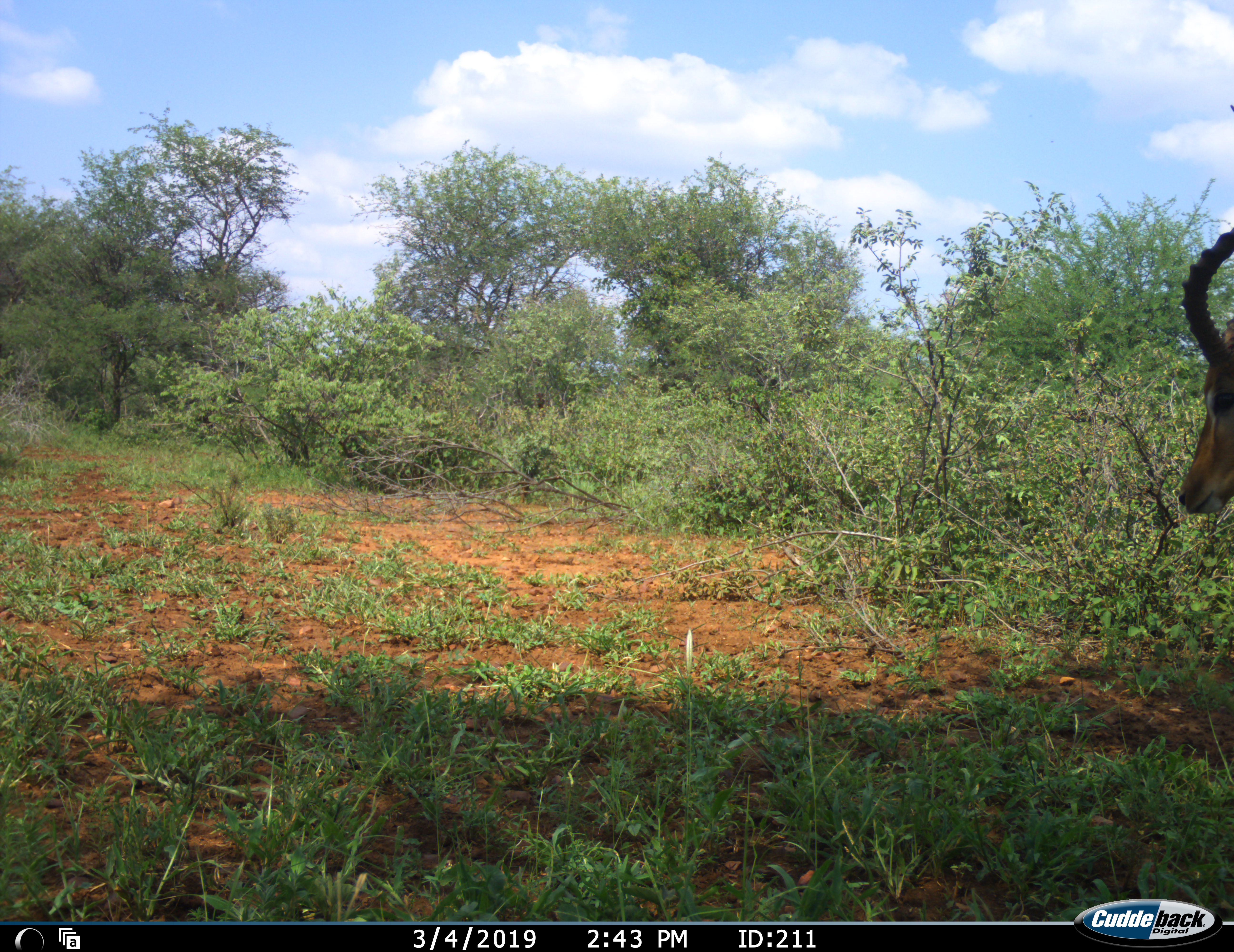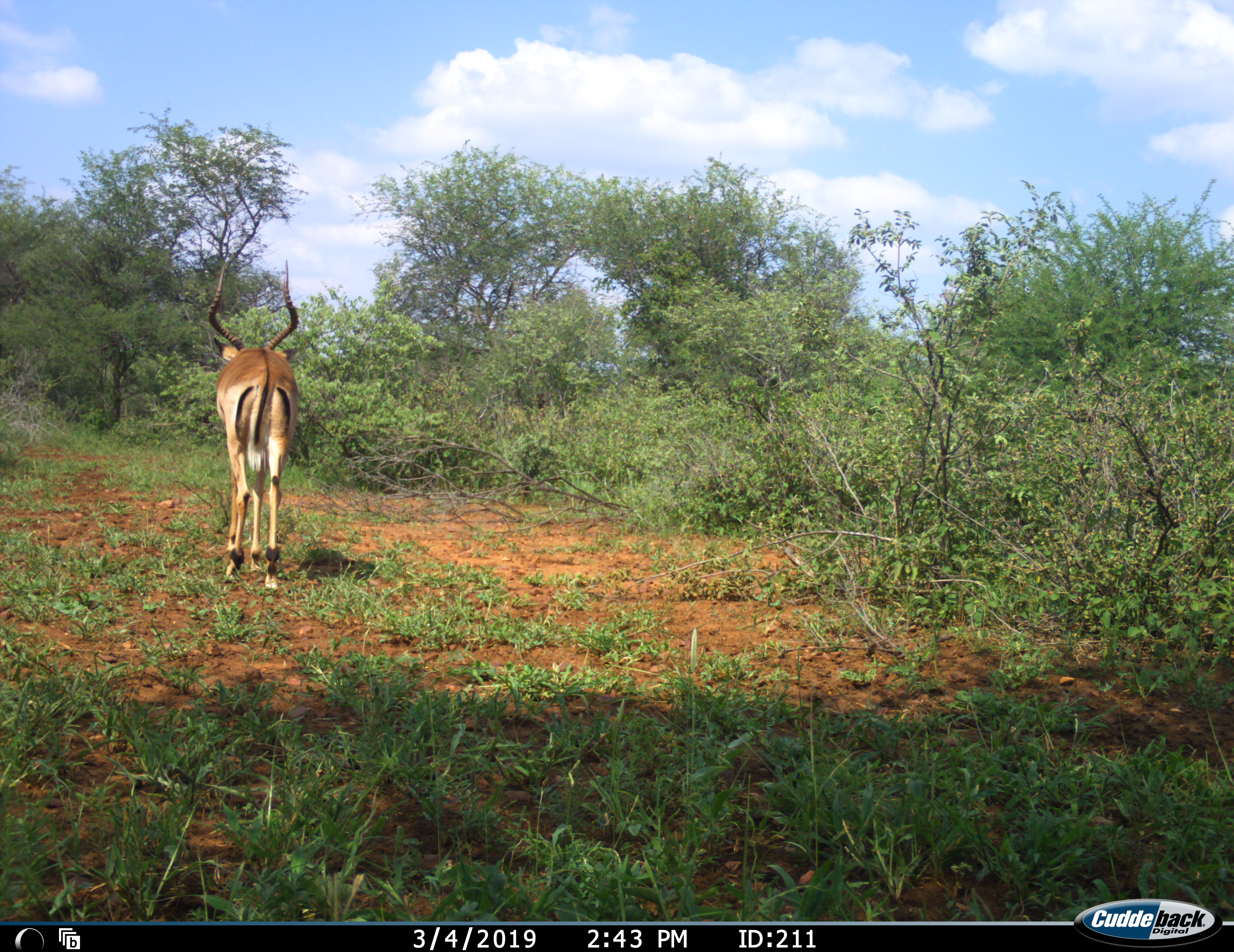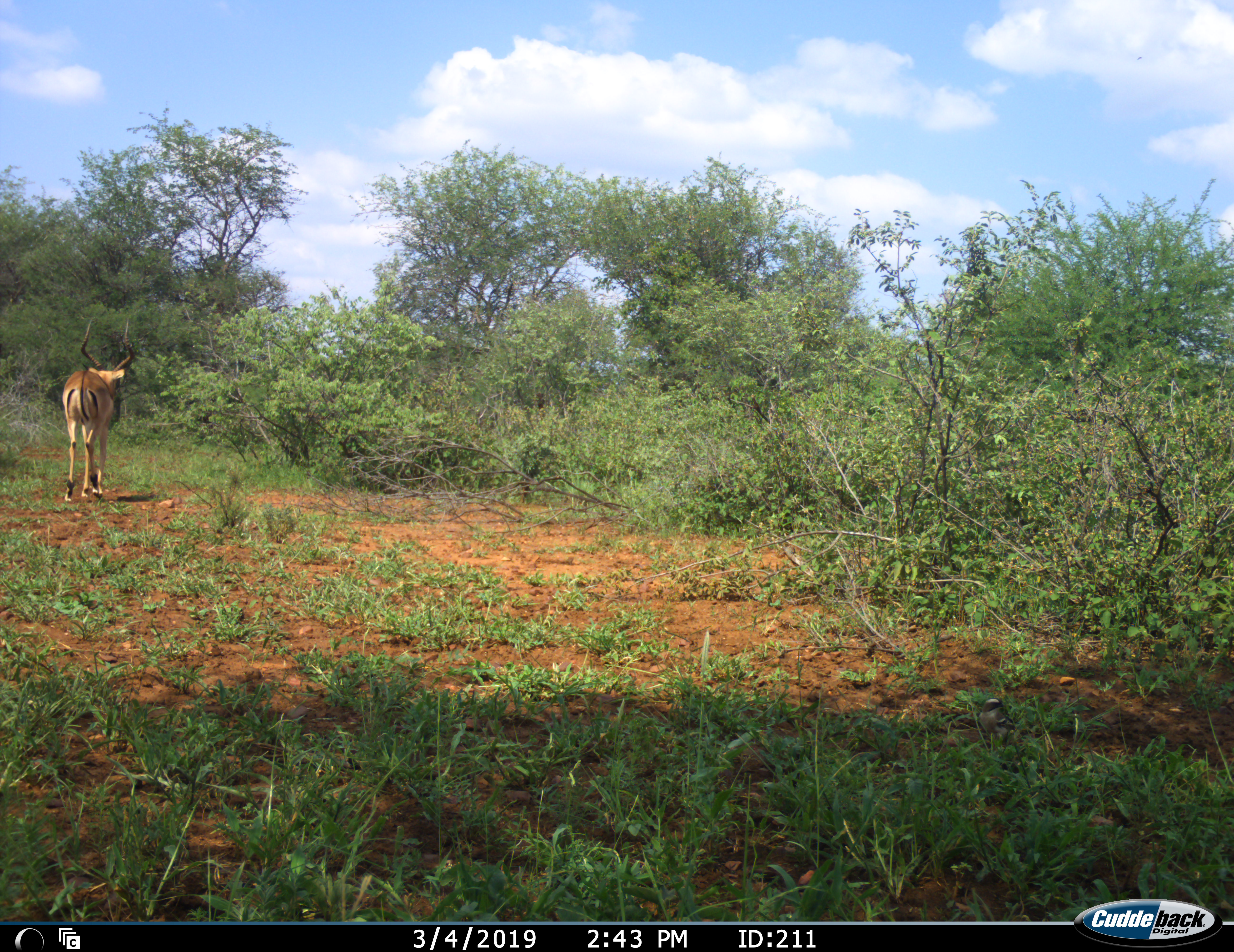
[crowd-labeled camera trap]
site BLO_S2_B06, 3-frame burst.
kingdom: Animalia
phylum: Chordata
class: Mammalia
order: Artiodactyla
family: Bovidae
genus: Aepyceros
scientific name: Aepyceros melampus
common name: impala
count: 1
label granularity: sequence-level